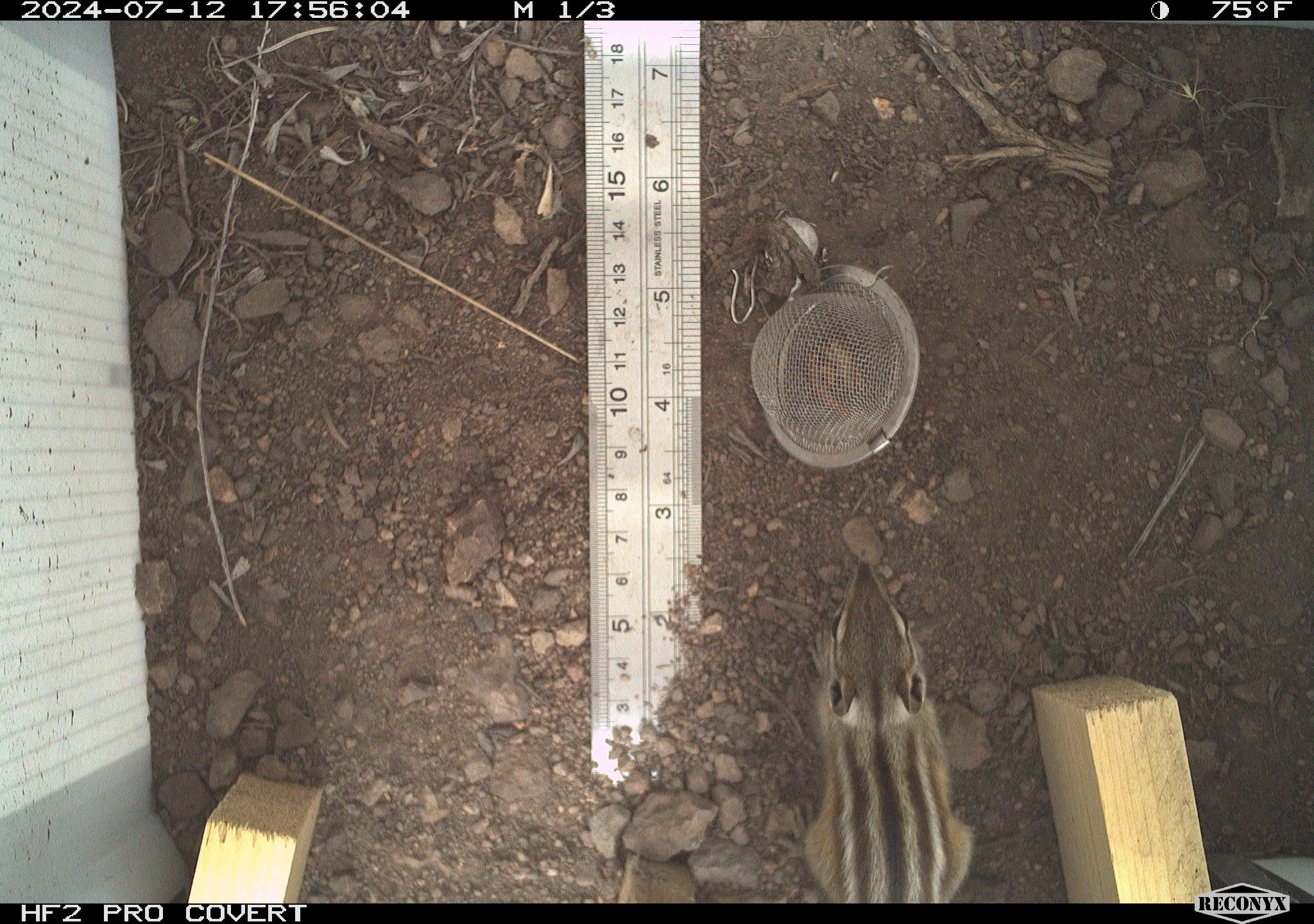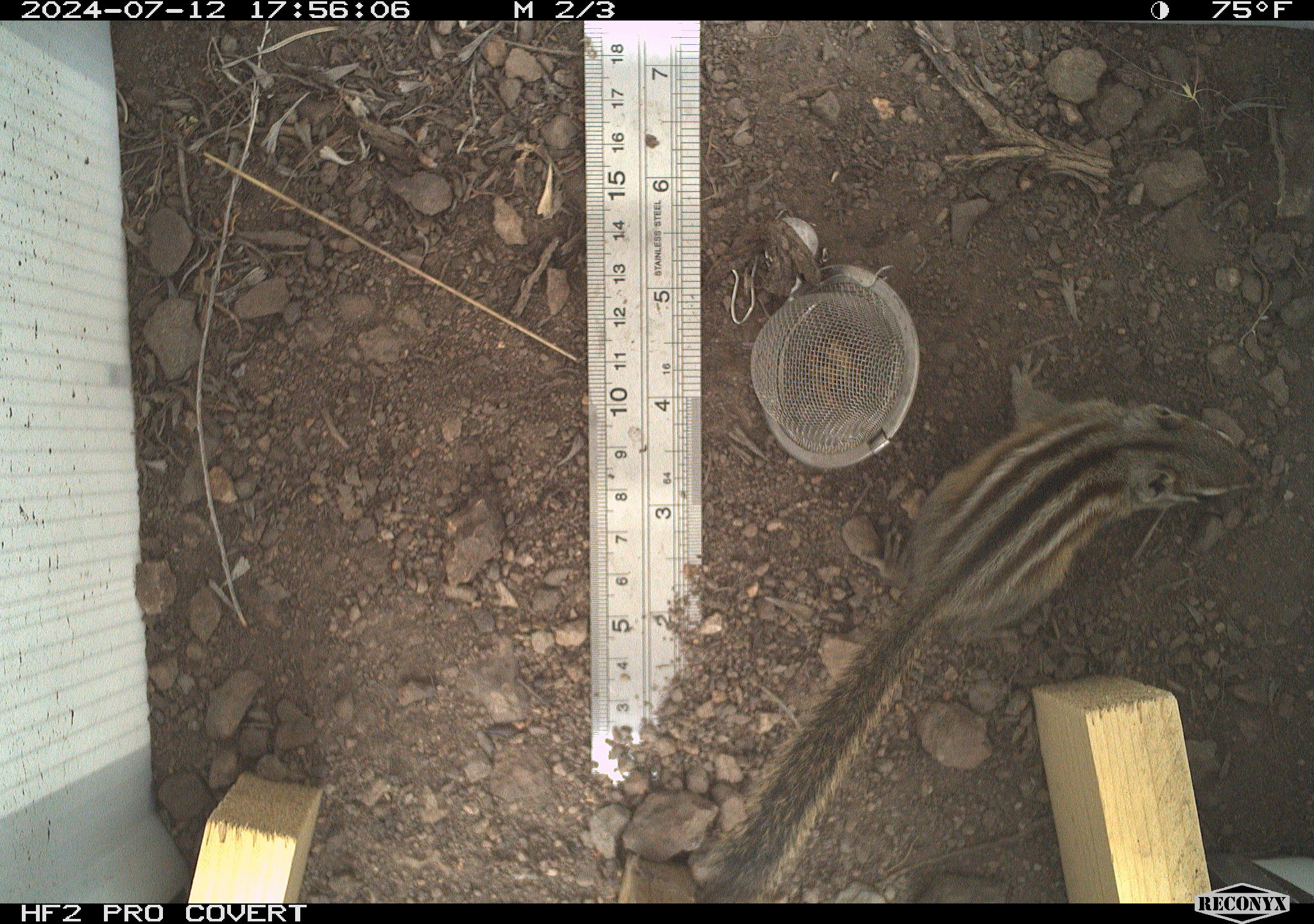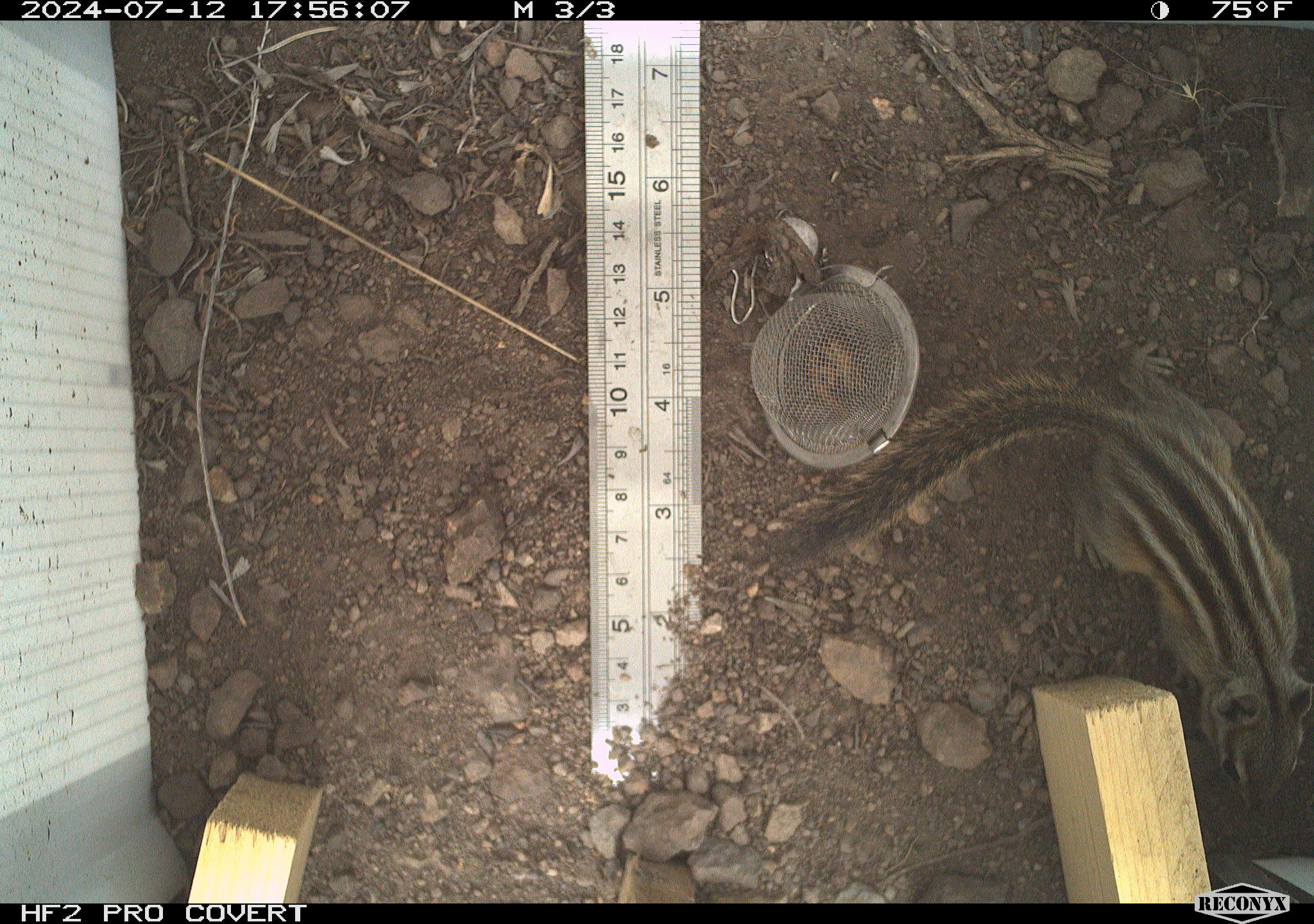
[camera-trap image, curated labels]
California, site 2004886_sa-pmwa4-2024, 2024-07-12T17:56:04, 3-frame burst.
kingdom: Animalia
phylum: Chordata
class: Mammalia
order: Rodentia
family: Sciuridae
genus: Neotamias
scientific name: Neotamias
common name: western chipmunks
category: neotamias species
Neotamias species (western chipmunks) (Neotamias).